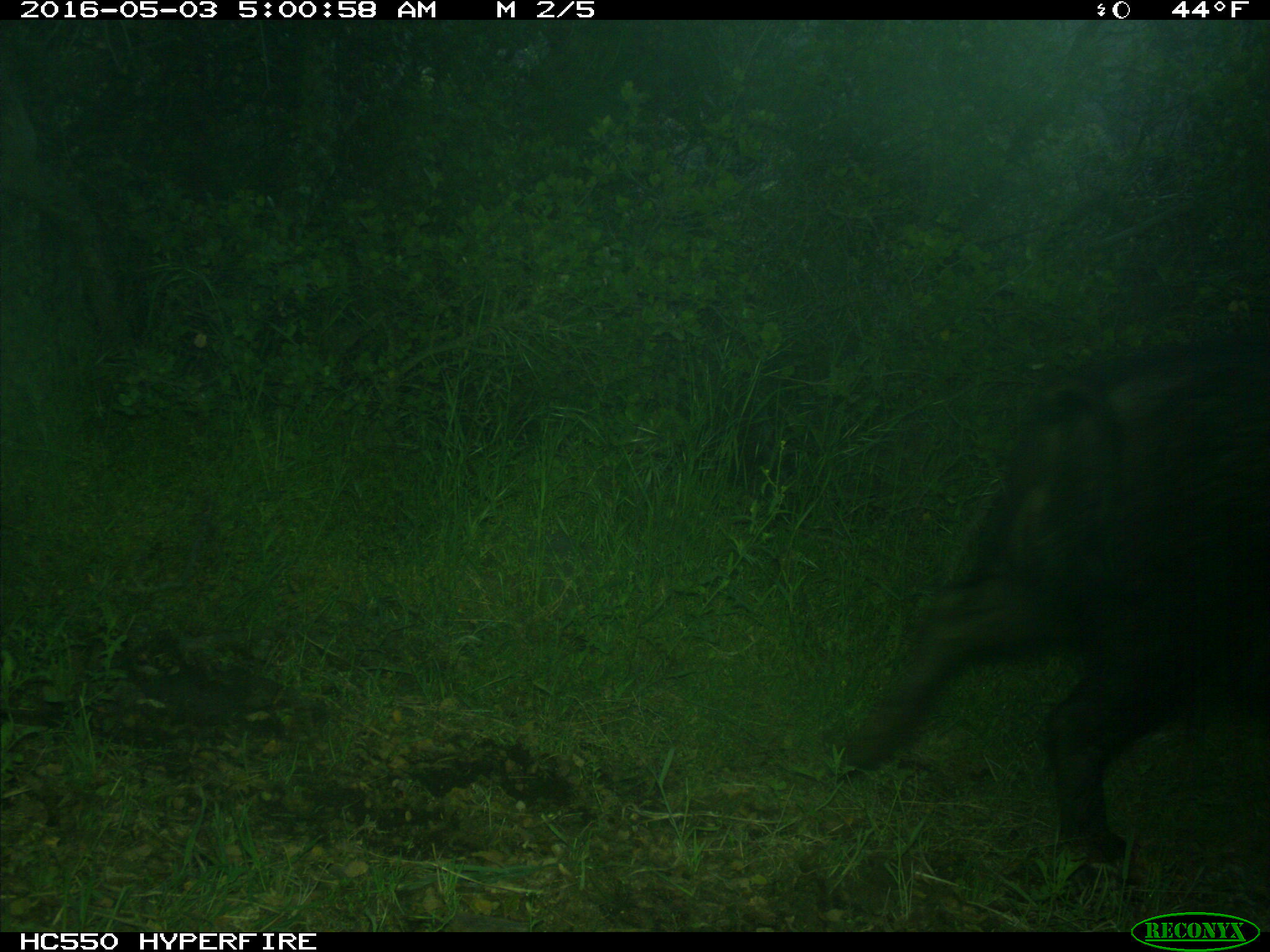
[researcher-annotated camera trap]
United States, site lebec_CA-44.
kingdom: Animalia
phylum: Chordata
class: Mammalia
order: Artiodactyla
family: Suidae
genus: Sus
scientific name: Sus scrofa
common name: wild boar